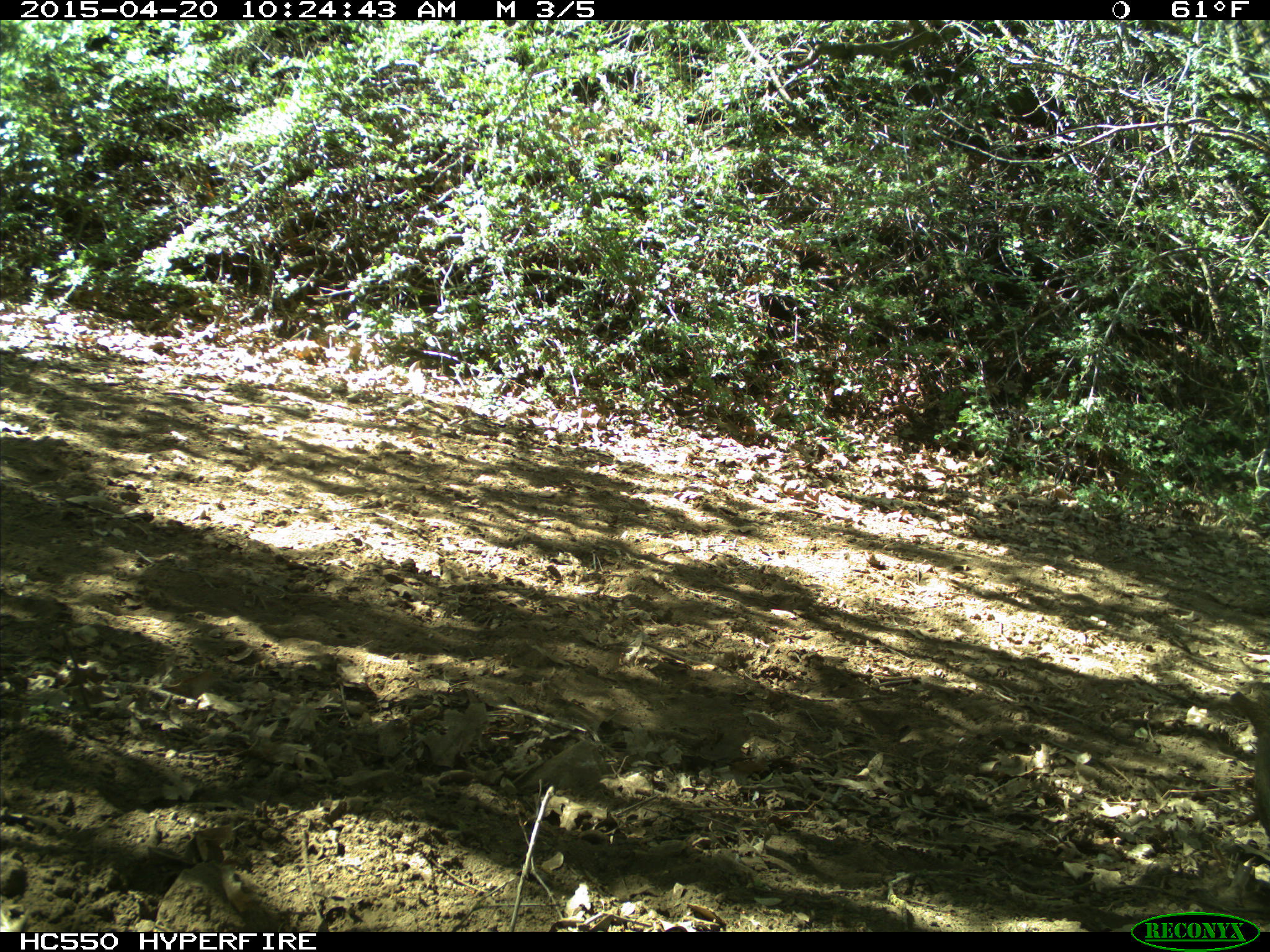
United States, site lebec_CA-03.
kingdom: Animalia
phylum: Chordata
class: Mammalia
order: Rodentia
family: Sciuridae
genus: Otospermophilus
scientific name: Otospermophilus beecheyi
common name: california ground squirrel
Otospermophilus beecheyi (california ground squirrel).